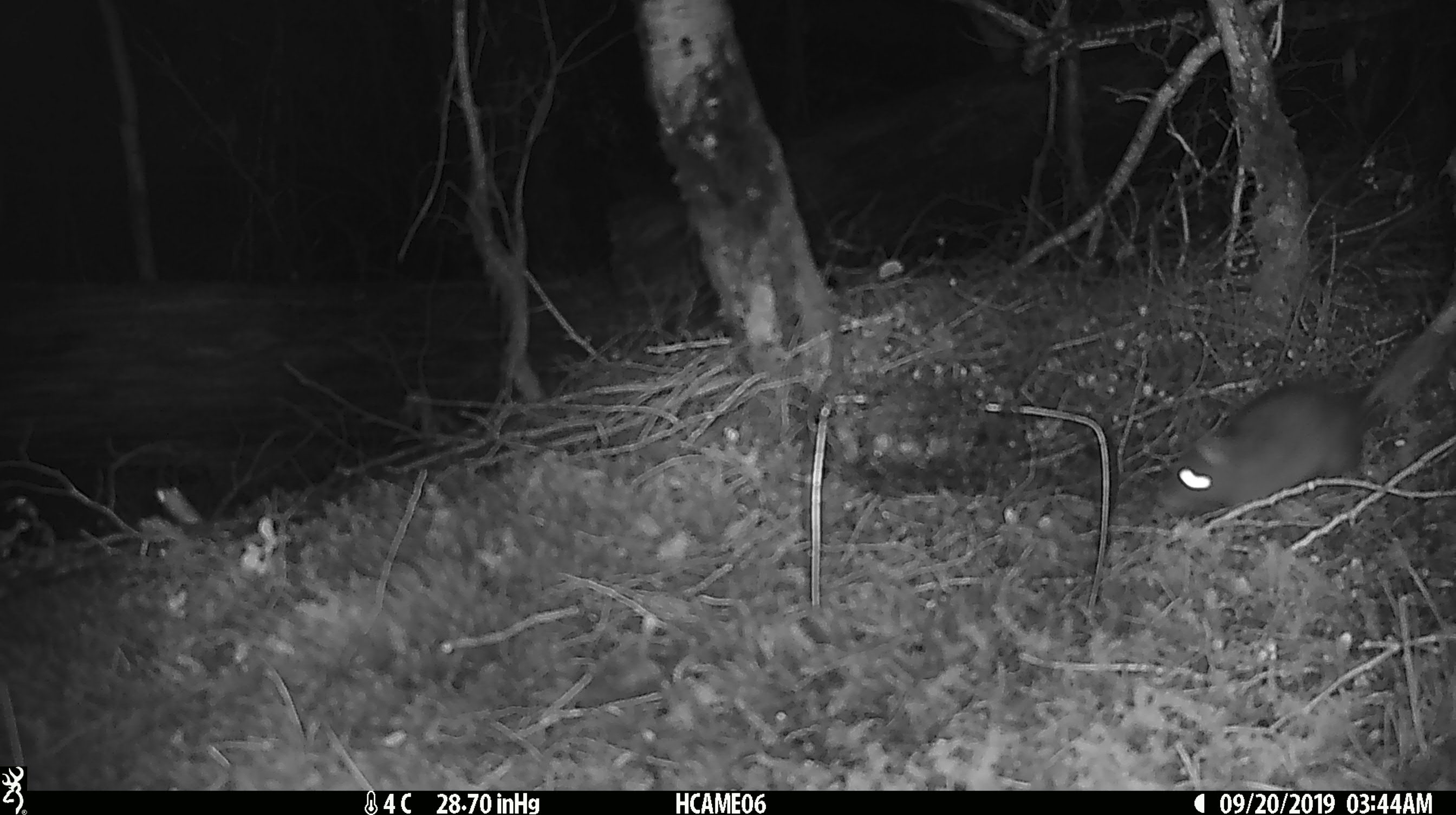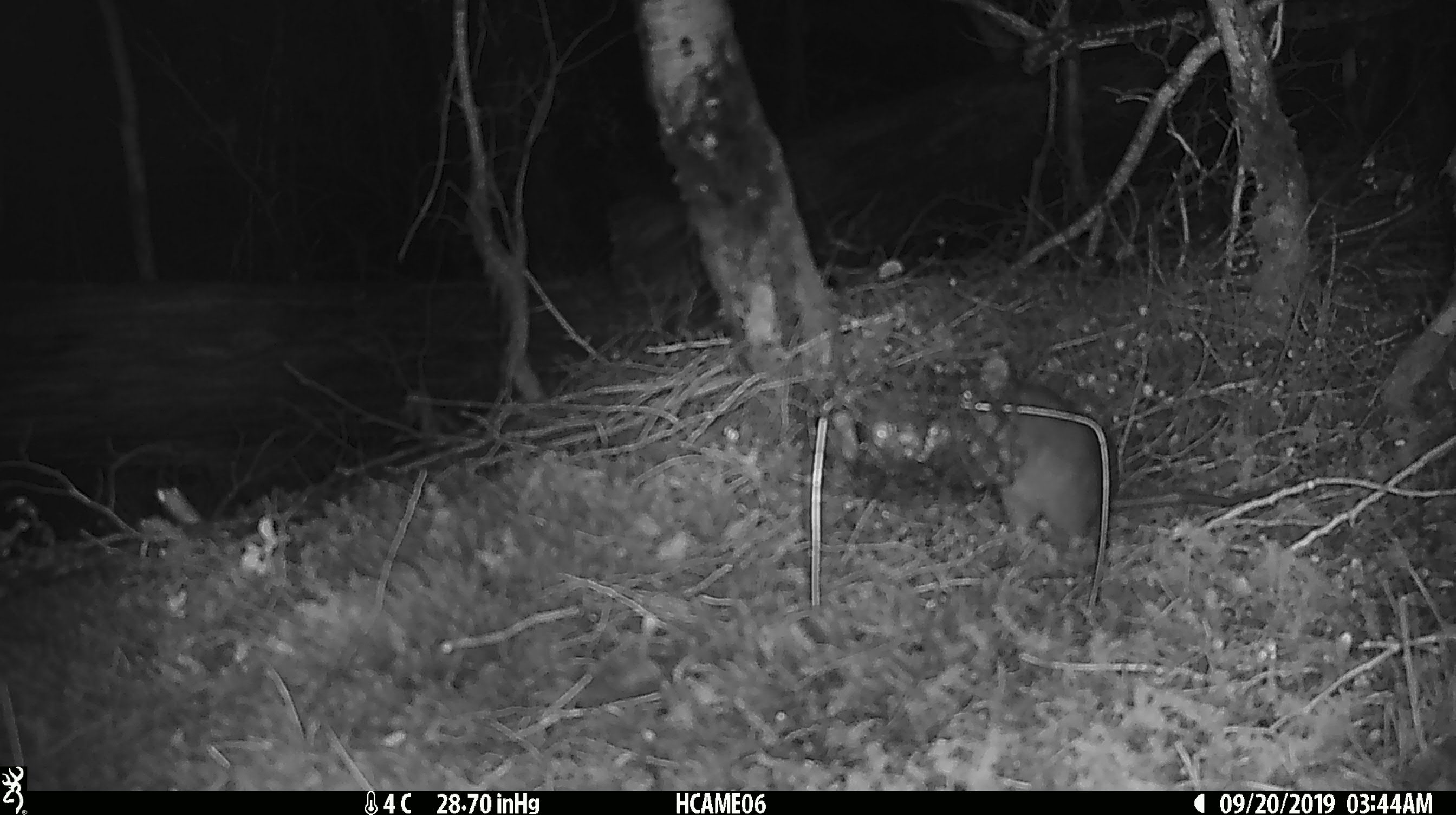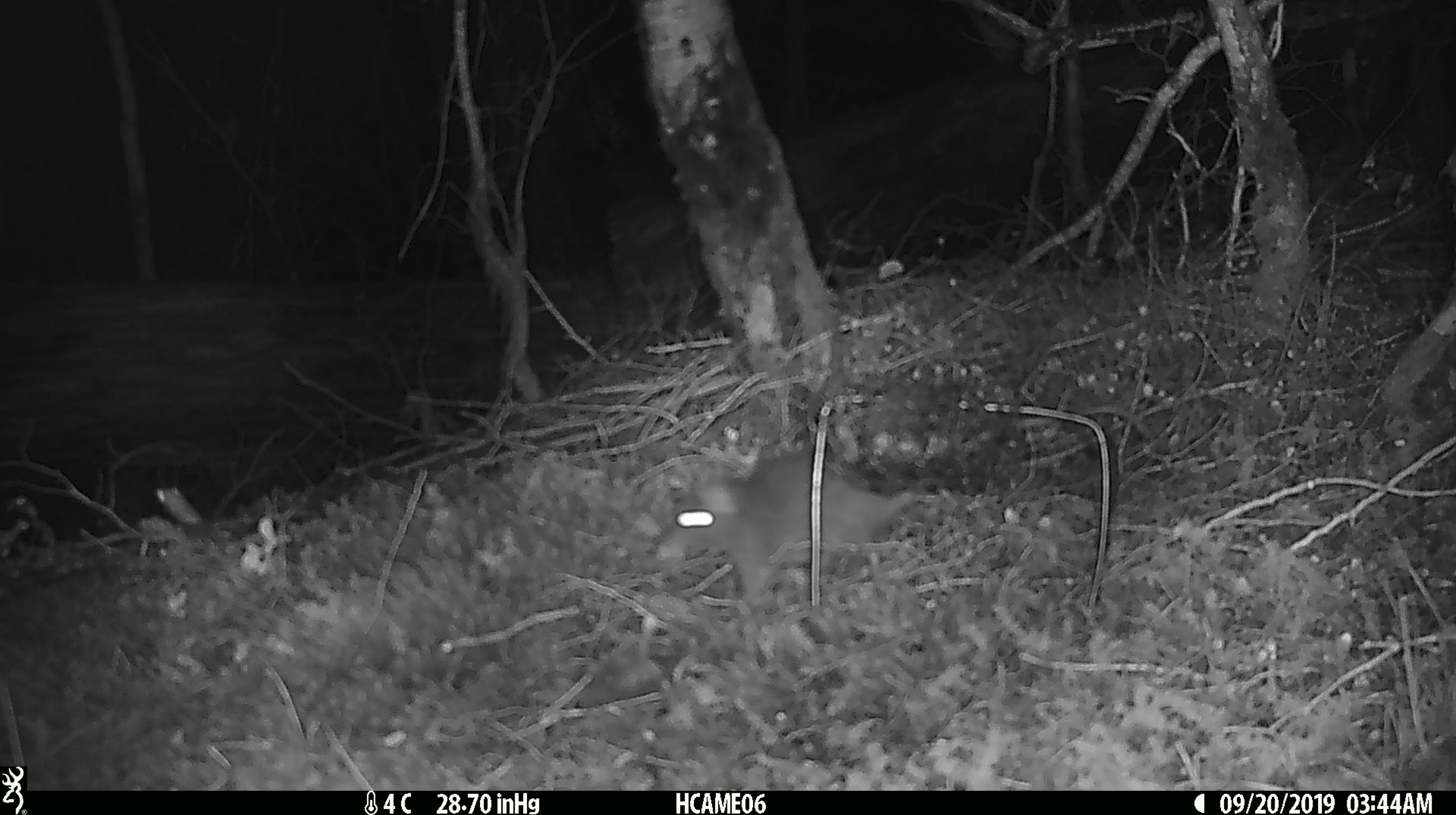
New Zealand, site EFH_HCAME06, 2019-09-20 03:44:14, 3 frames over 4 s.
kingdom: Animalia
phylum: Chordata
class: Mammalia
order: Rodentia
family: Muridae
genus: Rattus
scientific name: Rattus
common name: rat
Rat (Rattus).